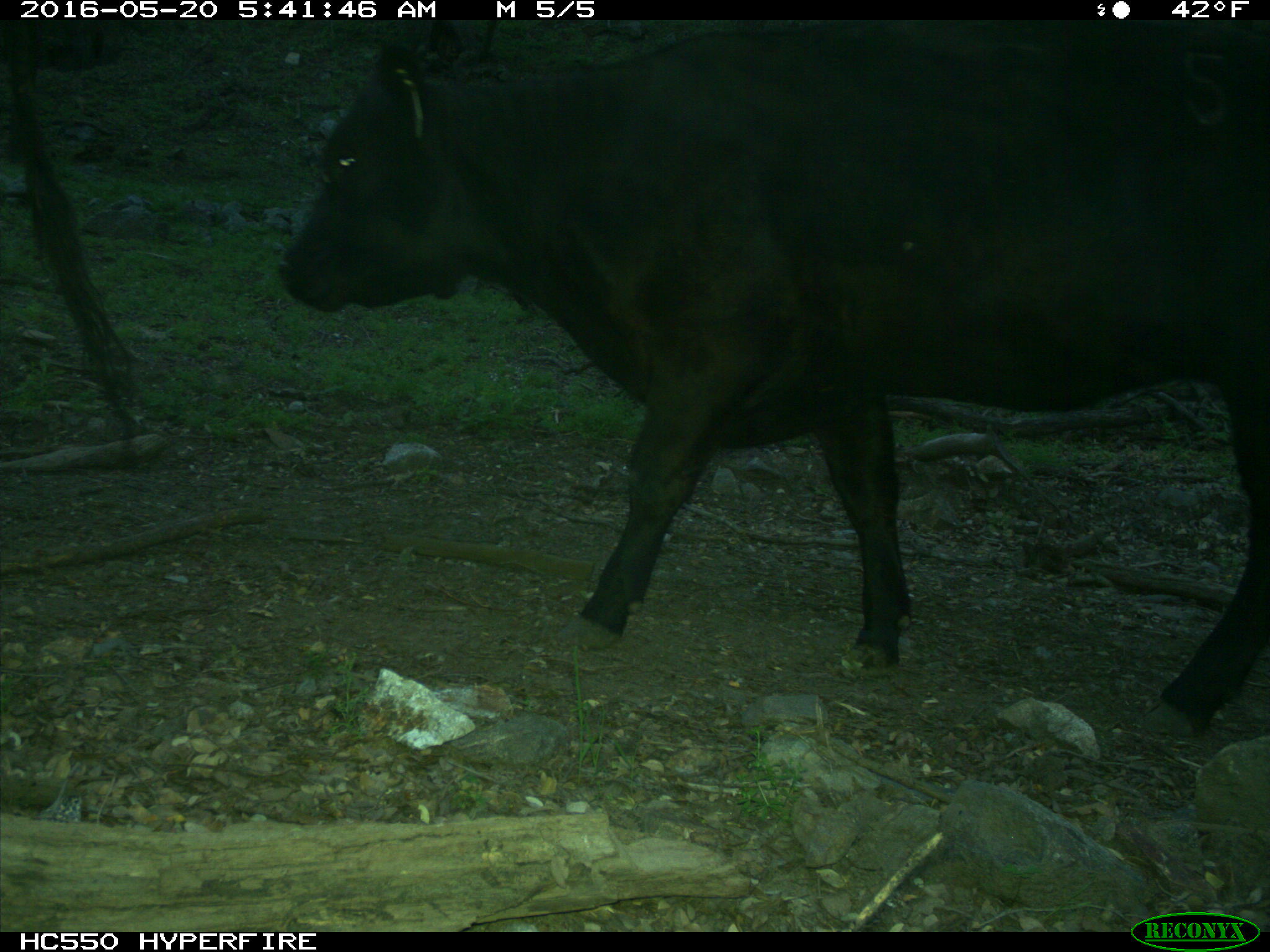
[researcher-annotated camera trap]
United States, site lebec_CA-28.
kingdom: Animalia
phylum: Chordata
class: Mammalia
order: Artiodactyla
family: Bovidae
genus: Bos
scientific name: Bos taurus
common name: domestic cow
Bos taurus (domestic cow).